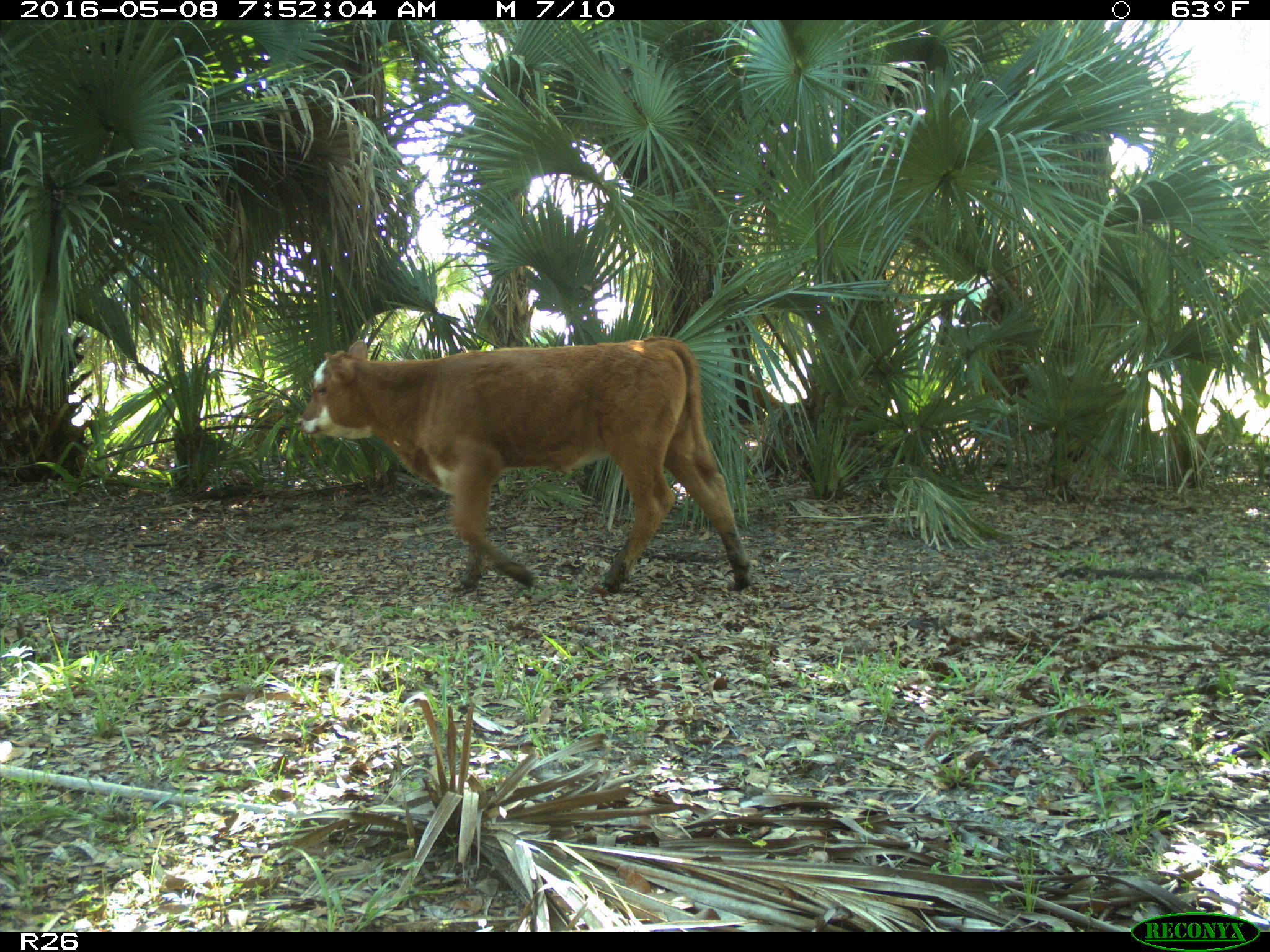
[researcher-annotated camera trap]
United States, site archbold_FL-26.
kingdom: Animalia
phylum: Chordata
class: Mammalia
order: Artiodactyla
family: Bovidae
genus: Bos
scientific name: Bos taurus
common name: domestic cow